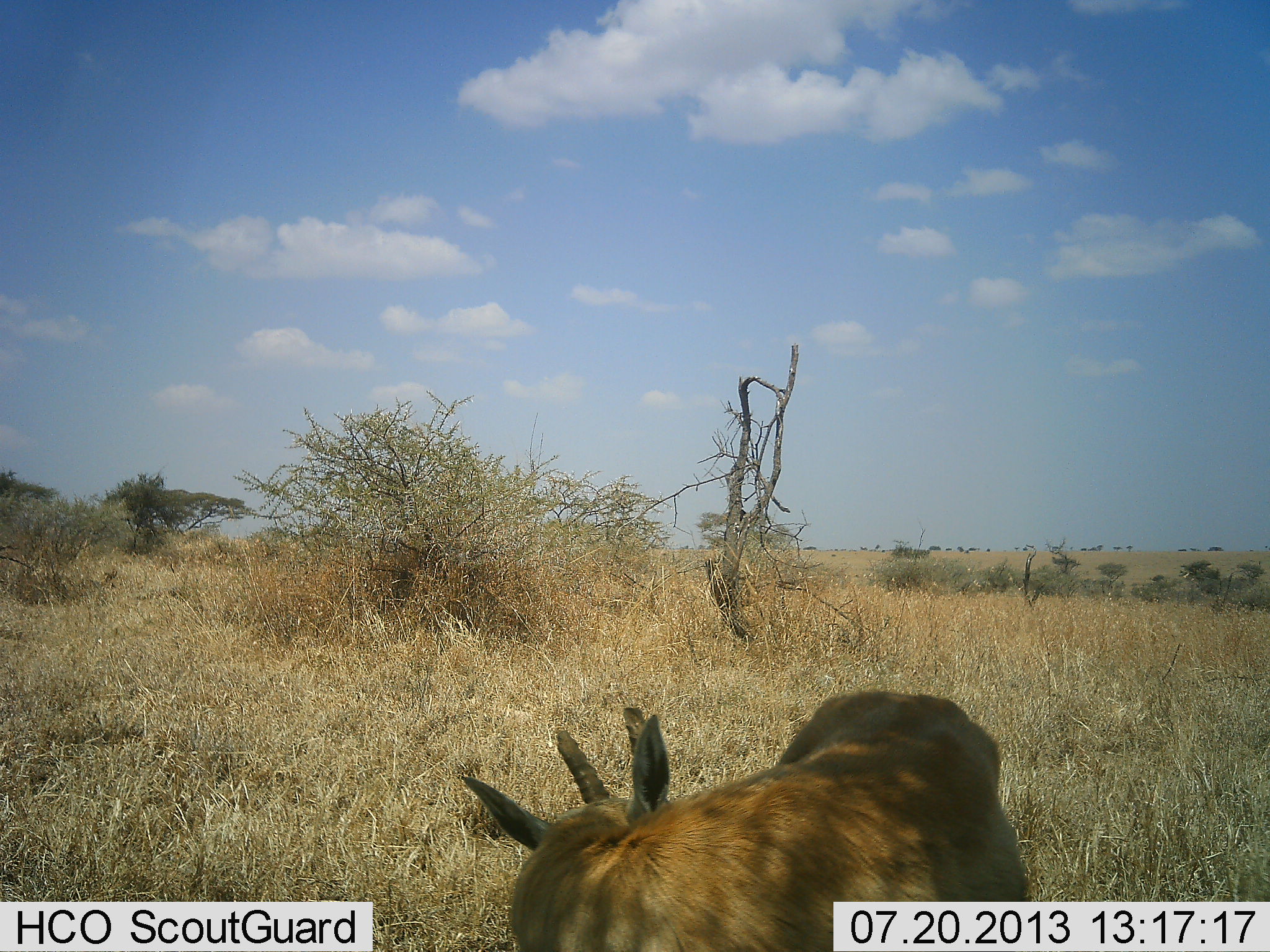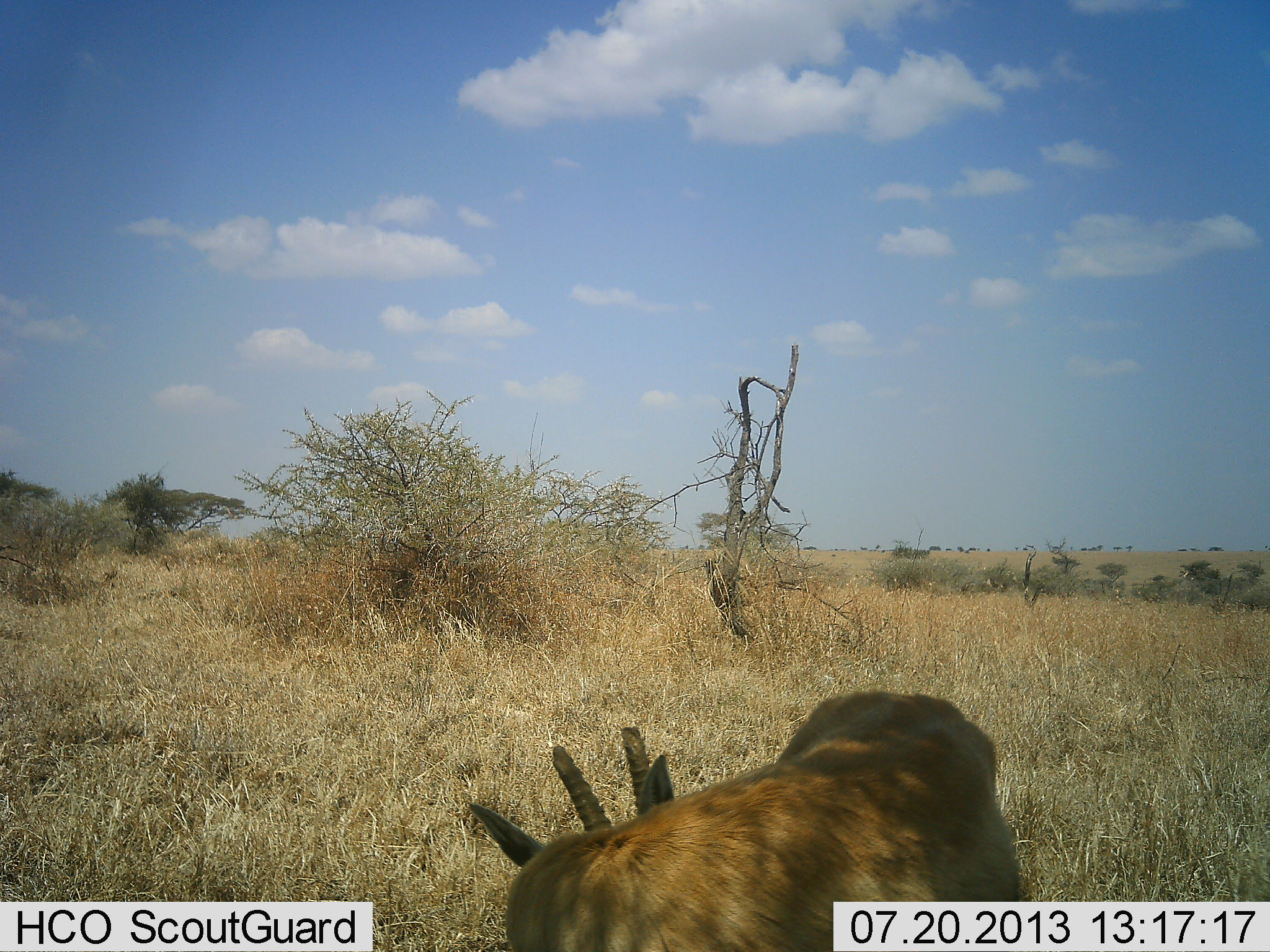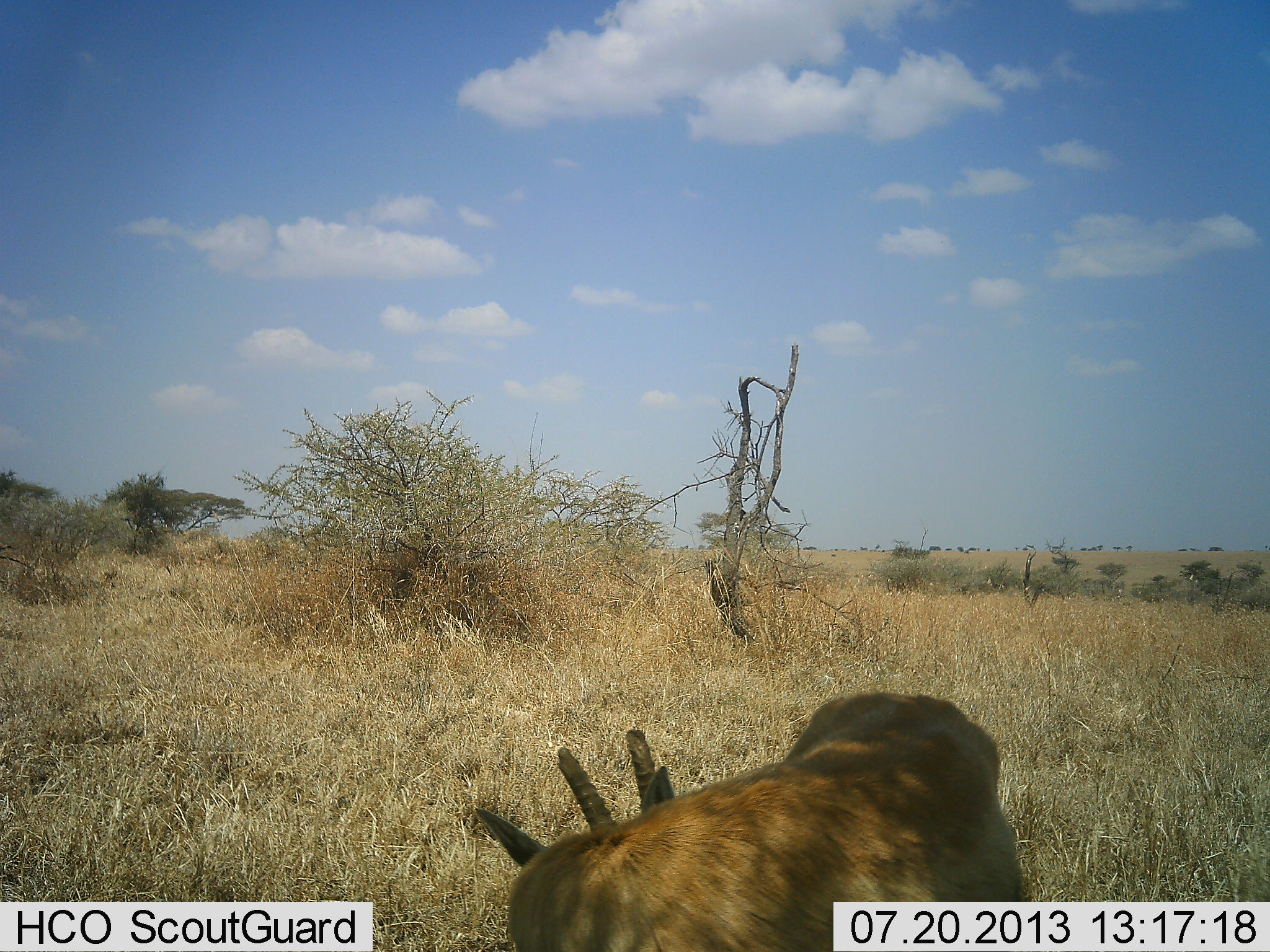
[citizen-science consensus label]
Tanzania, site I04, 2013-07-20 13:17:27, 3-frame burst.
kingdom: Animalia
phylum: Chordata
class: Mammalia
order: Artiodactyla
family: Bovidae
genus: Nanger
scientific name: Nanger granti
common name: grant's gazelle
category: gazellegrants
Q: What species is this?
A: Gazellegrants (grant's gazelle) (Nanger granti).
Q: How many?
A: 1.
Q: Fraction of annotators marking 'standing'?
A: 78%.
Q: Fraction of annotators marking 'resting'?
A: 0%.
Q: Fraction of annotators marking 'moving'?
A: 11%.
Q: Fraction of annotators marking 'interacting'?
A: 0%.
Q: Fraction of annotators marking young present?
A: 0%.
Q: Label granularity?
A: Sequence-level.